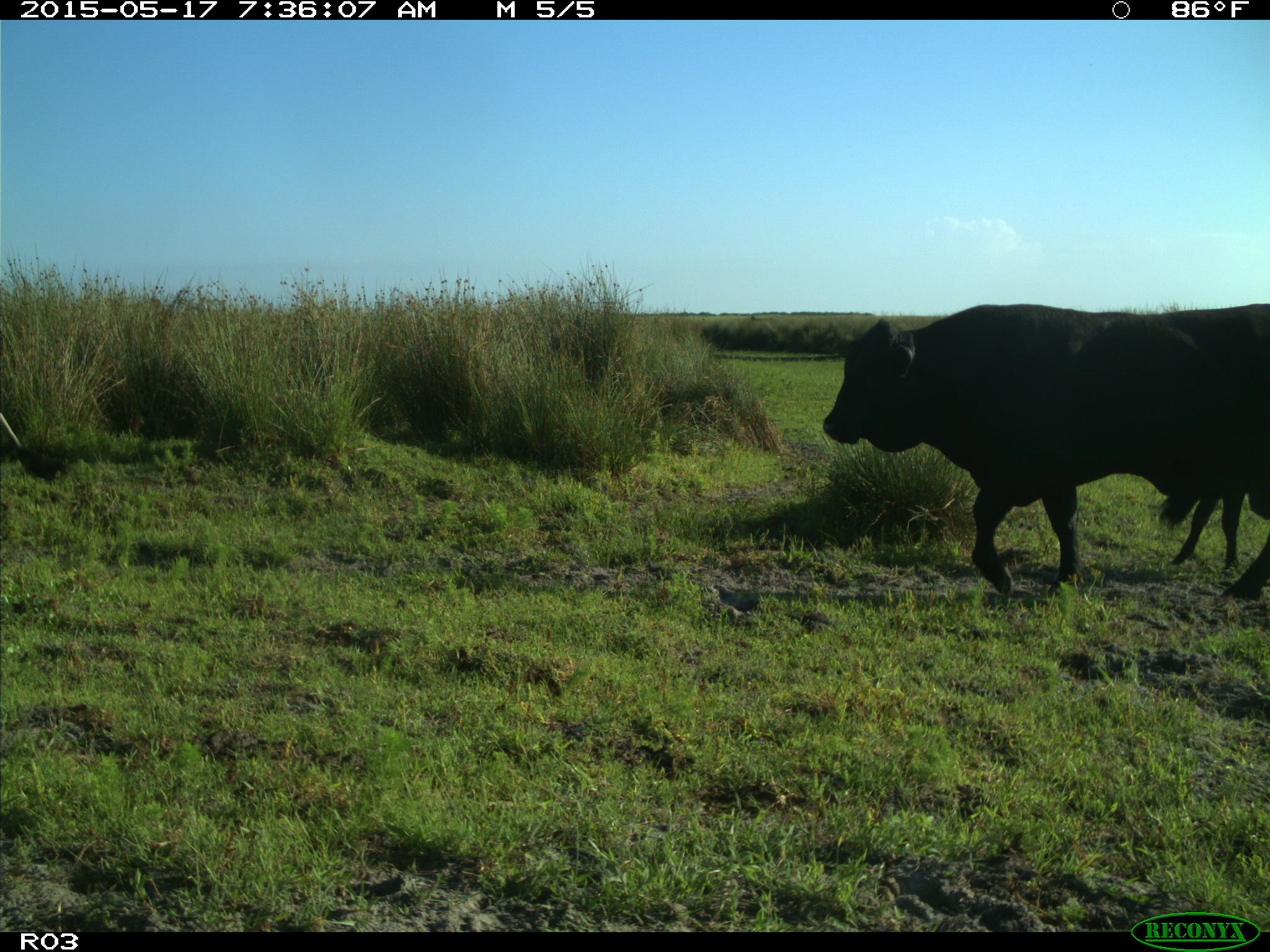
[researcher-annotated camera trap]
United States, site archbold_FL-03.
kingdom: Animalia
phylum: Chordata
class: Mammalia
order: Artiodactyla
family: Bovidae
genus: Bos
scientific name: Bos taurus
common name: domestic cow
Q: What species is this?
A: Bos taurus (domestic cow).